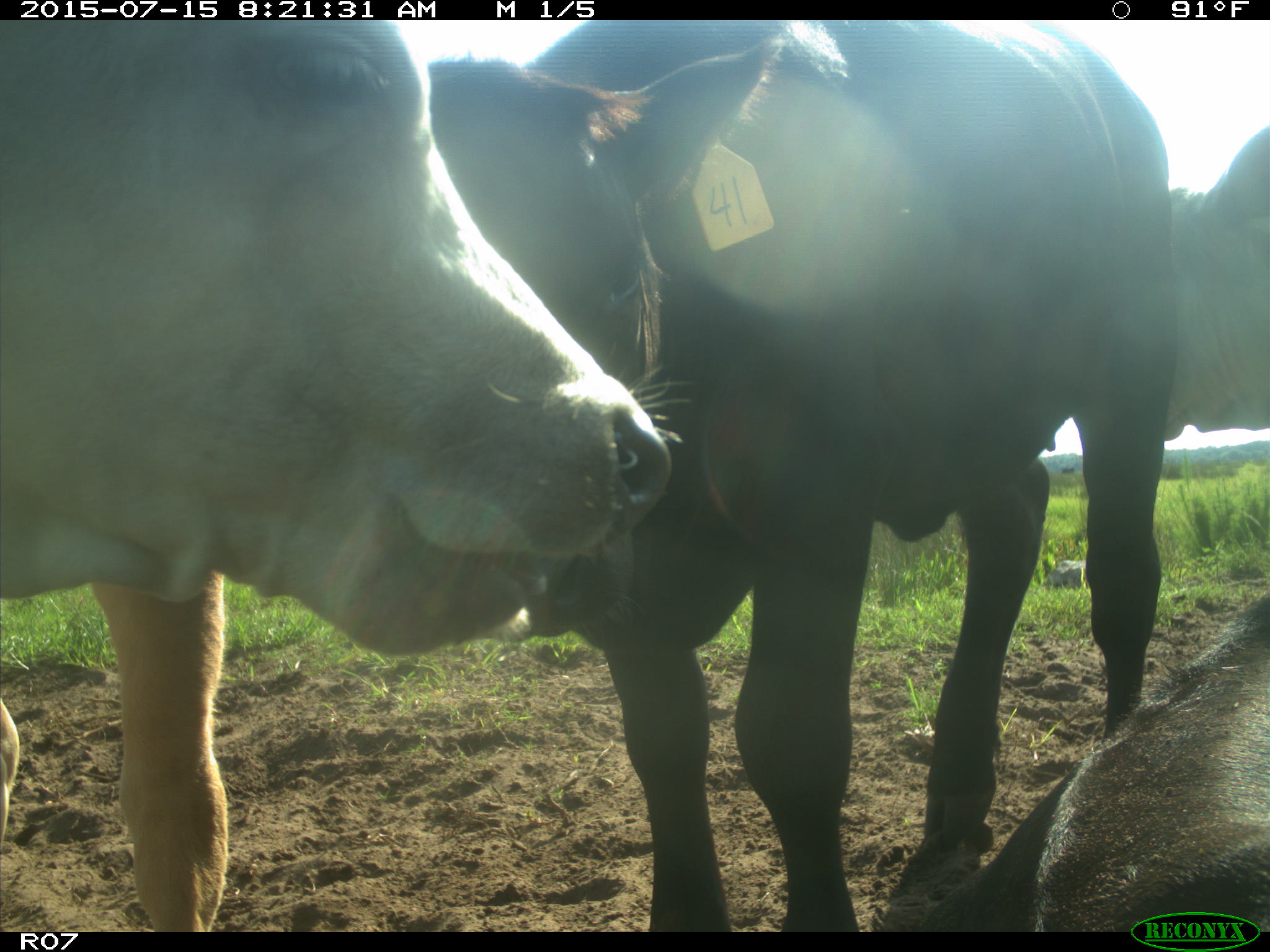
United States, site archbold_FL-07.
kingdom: Animalia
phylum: Chordata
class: Mammalia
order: Artiodactyla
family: Bovidae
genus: Bos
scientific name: Bos taurus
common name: domestic cow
Bos taurus (domestic cow).